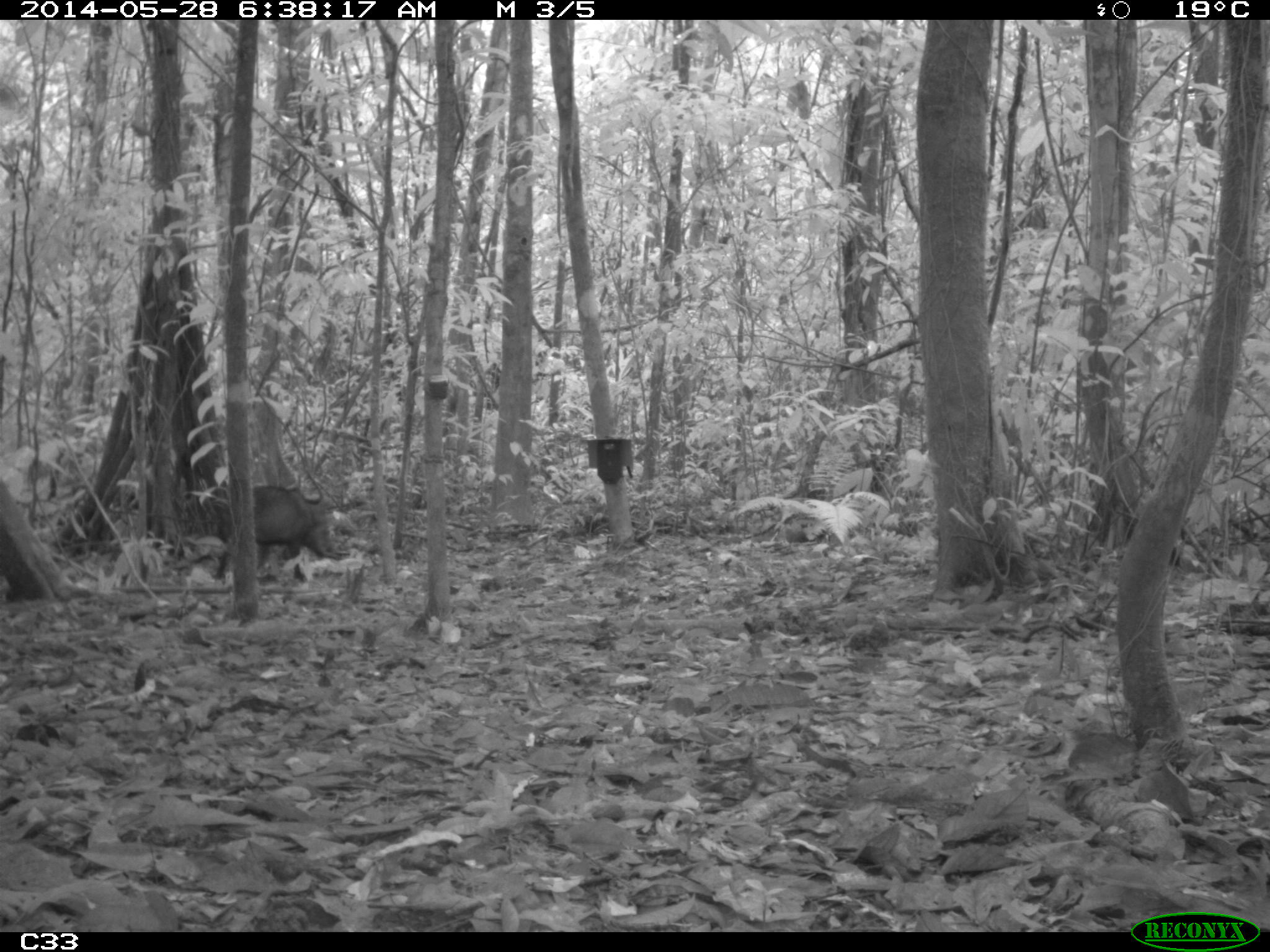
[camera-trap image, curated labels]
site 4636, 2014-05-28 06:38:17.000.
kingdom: Animalia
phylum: Chordata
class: Mammalia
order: Artiodactyla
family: Tayassuidae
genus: Pecari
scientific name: Pecari tajacu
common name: collared peccary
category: tayassu tajacu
Tayassu tajacu (collared peccary) (Pecari tajacu), count 2, age adult, sex male.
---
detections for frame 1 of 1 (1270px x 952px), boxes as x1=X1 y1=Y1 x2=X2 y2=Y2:
tayassu tajacu: x1=204 y1=483 x2=349 y2=585